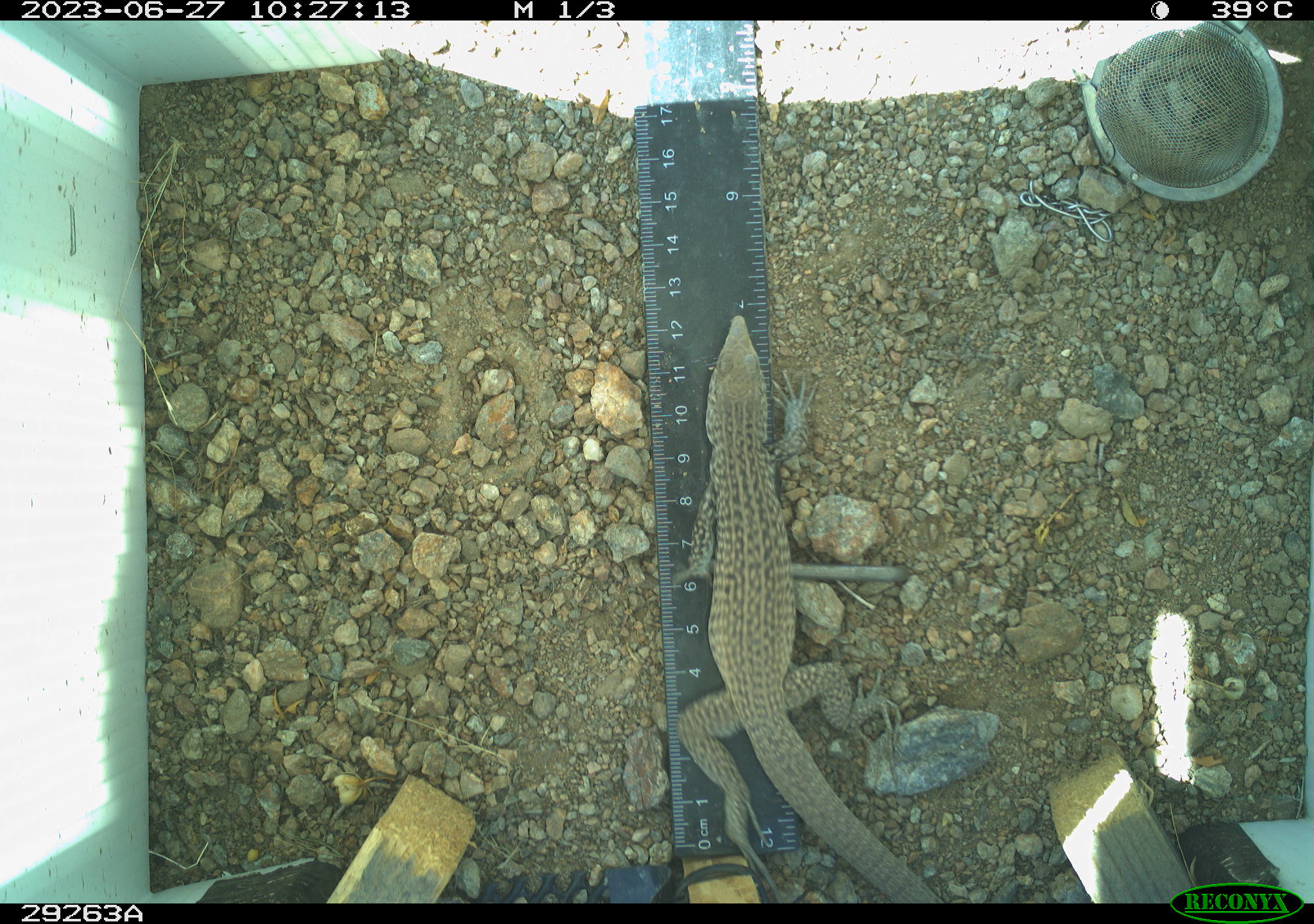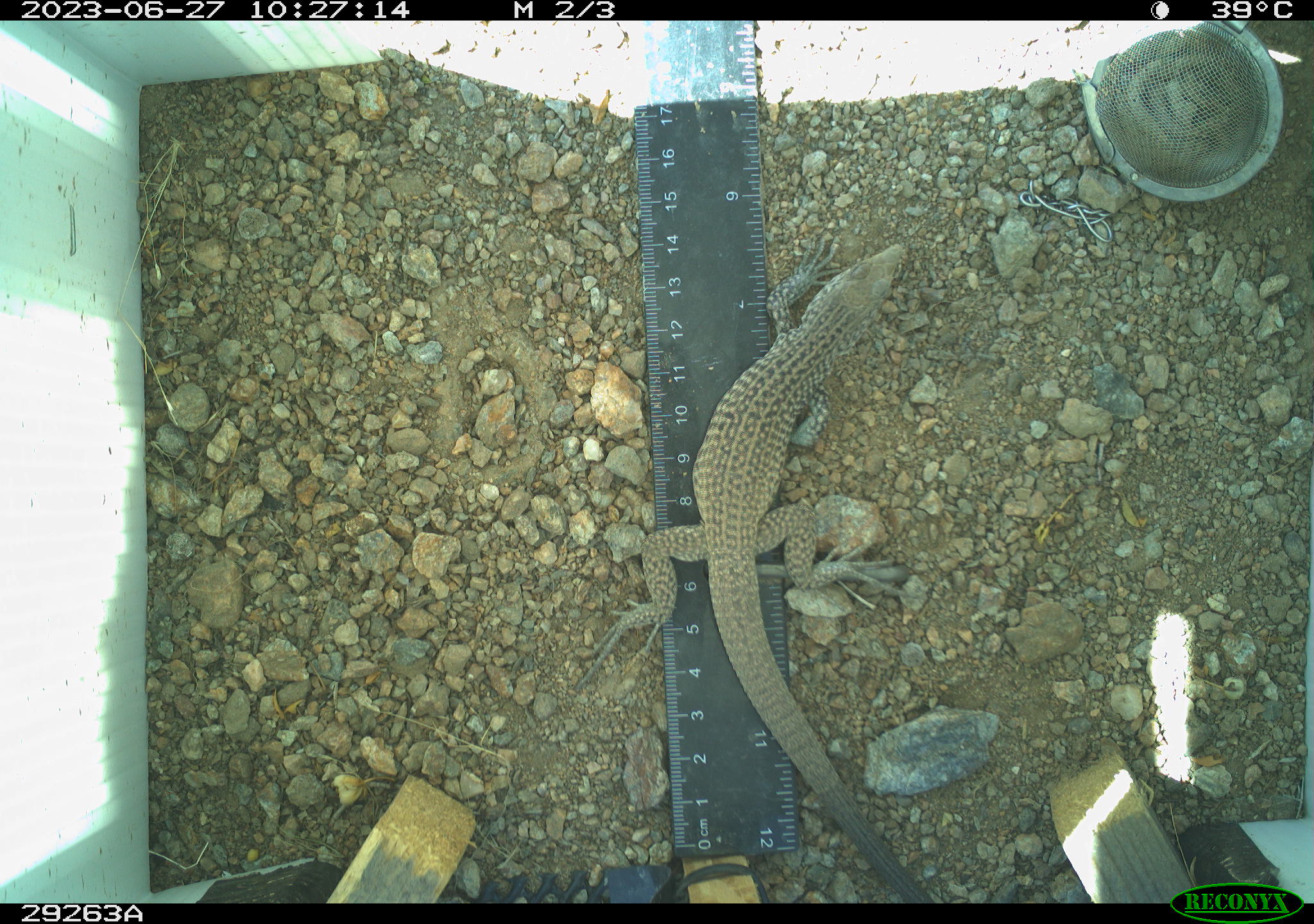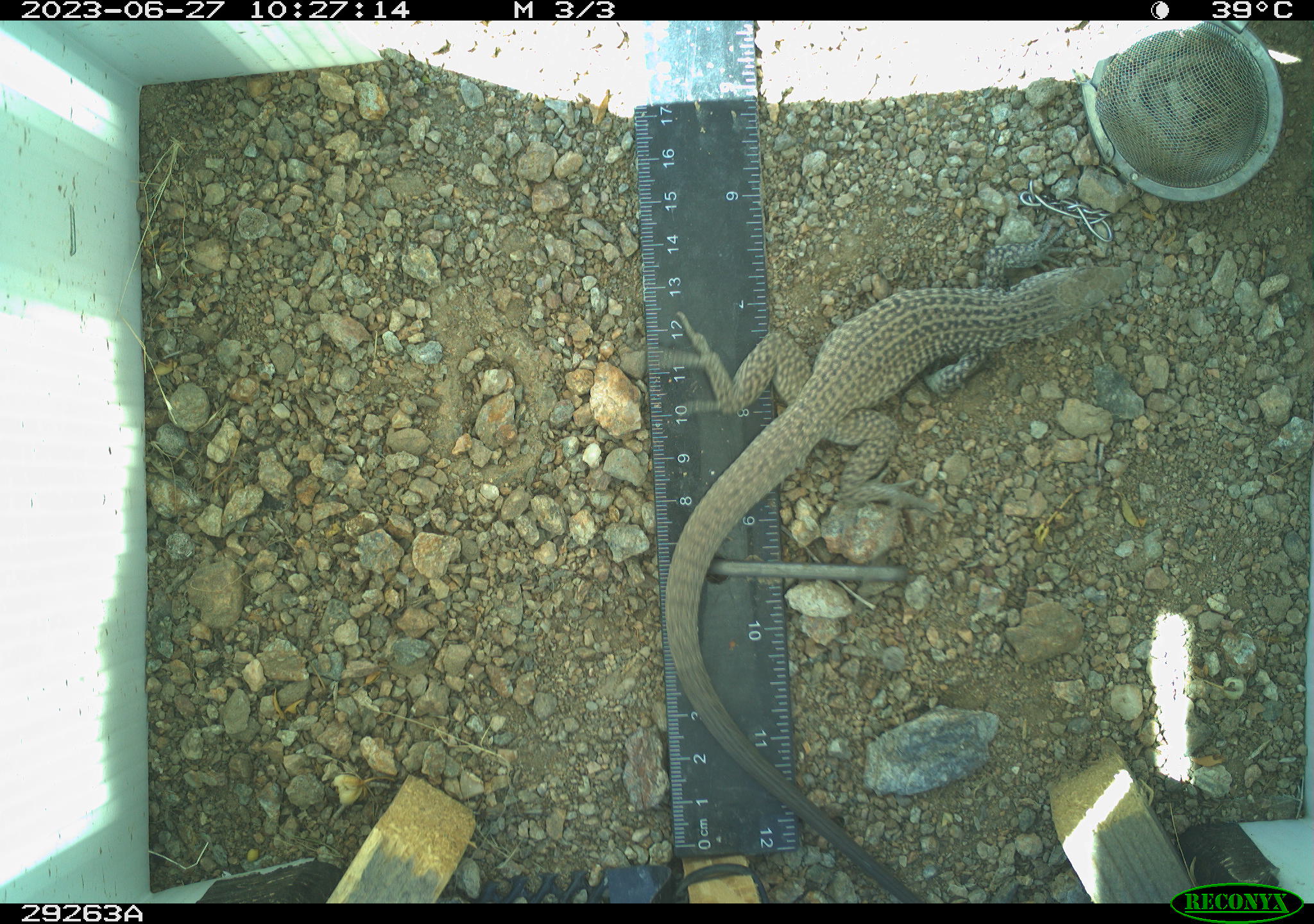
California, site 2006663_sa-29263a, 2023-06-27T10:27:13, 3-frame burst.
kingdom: Animalia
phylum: Chordata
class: Reptilia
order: Squamata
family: Teiidae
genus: Aspidoscelis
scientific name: Aspidoscelis tigris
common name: western whiptail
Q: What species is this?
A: Western whiptail (Aspidoscelis tigris).